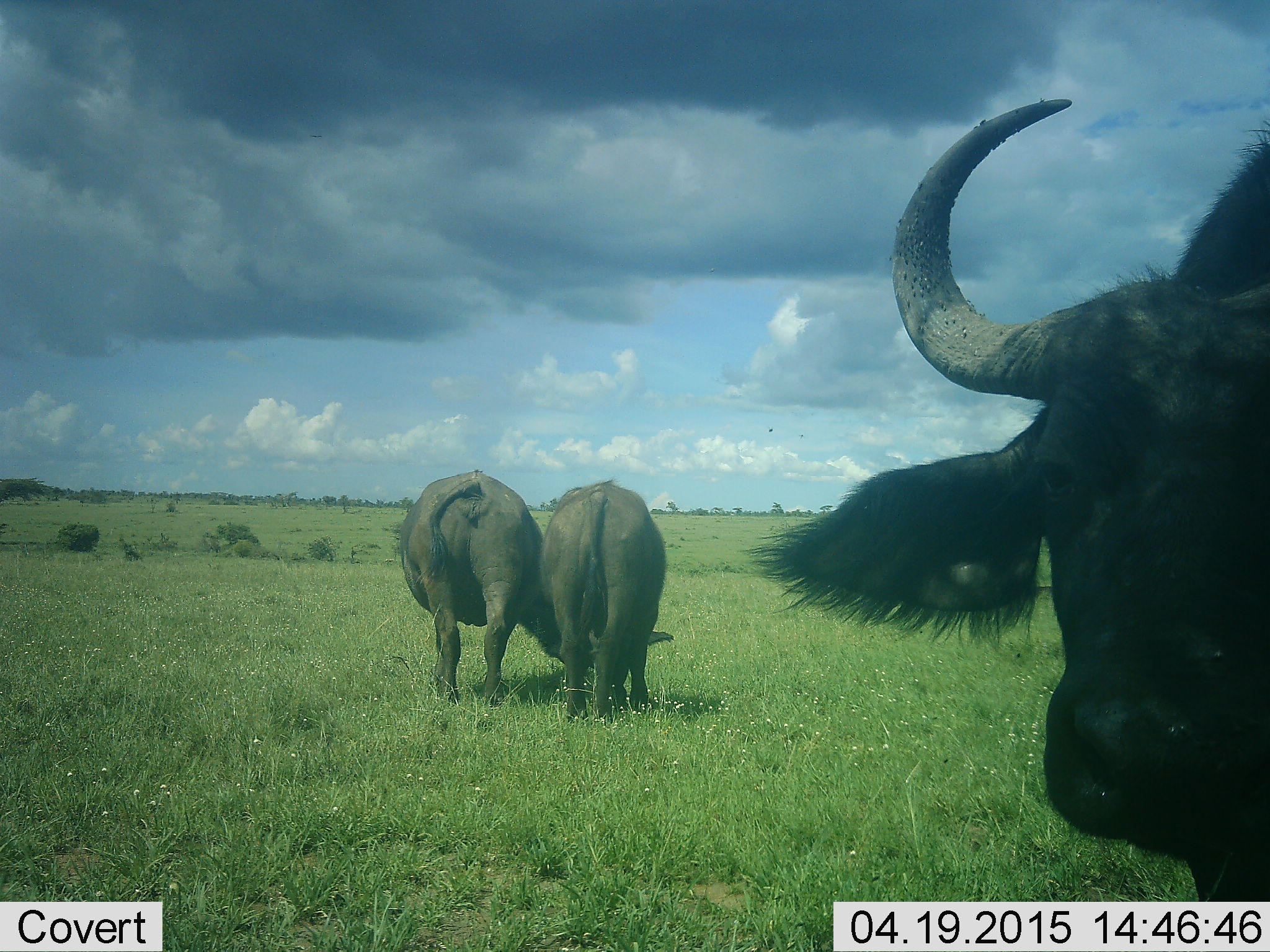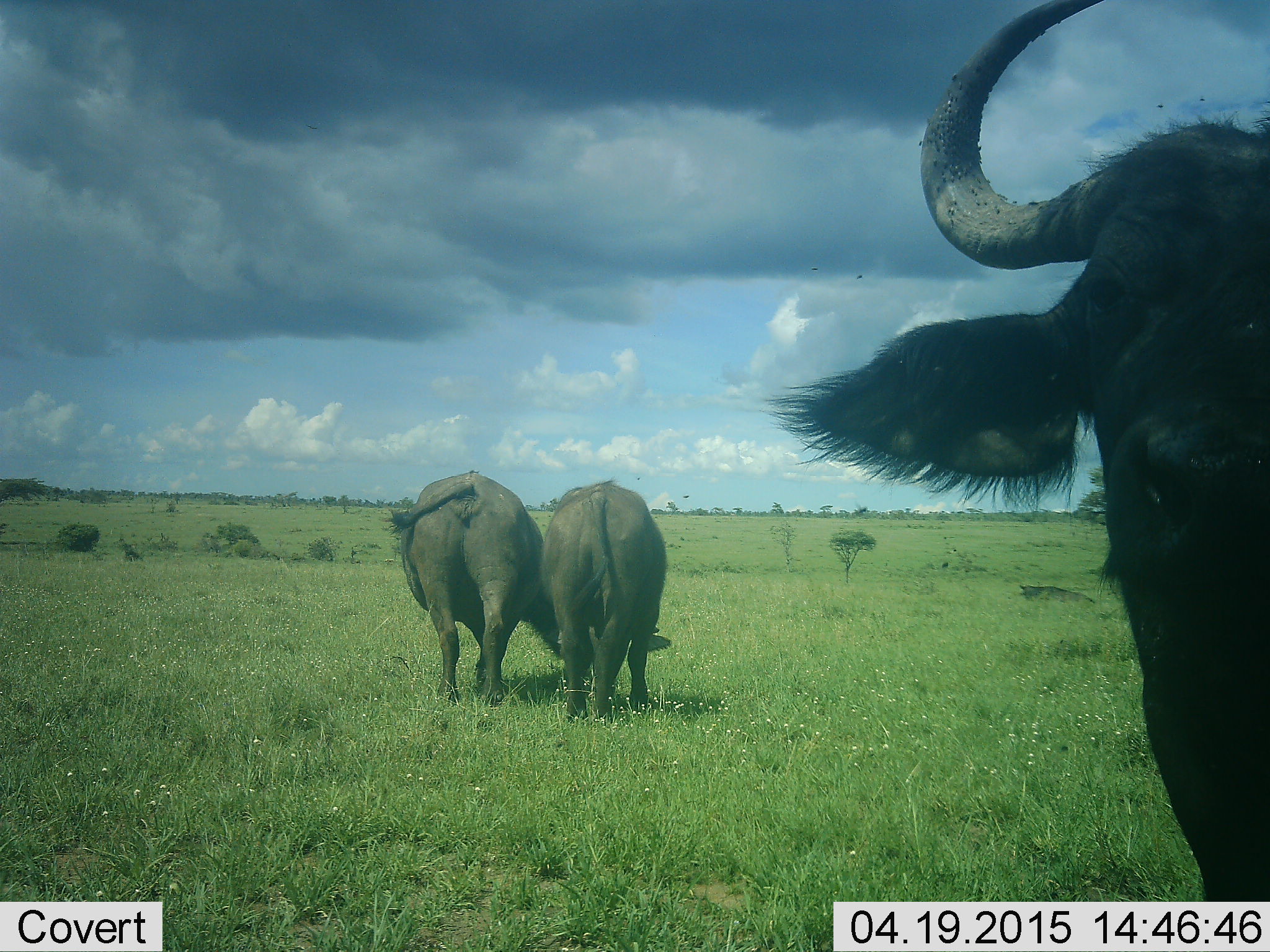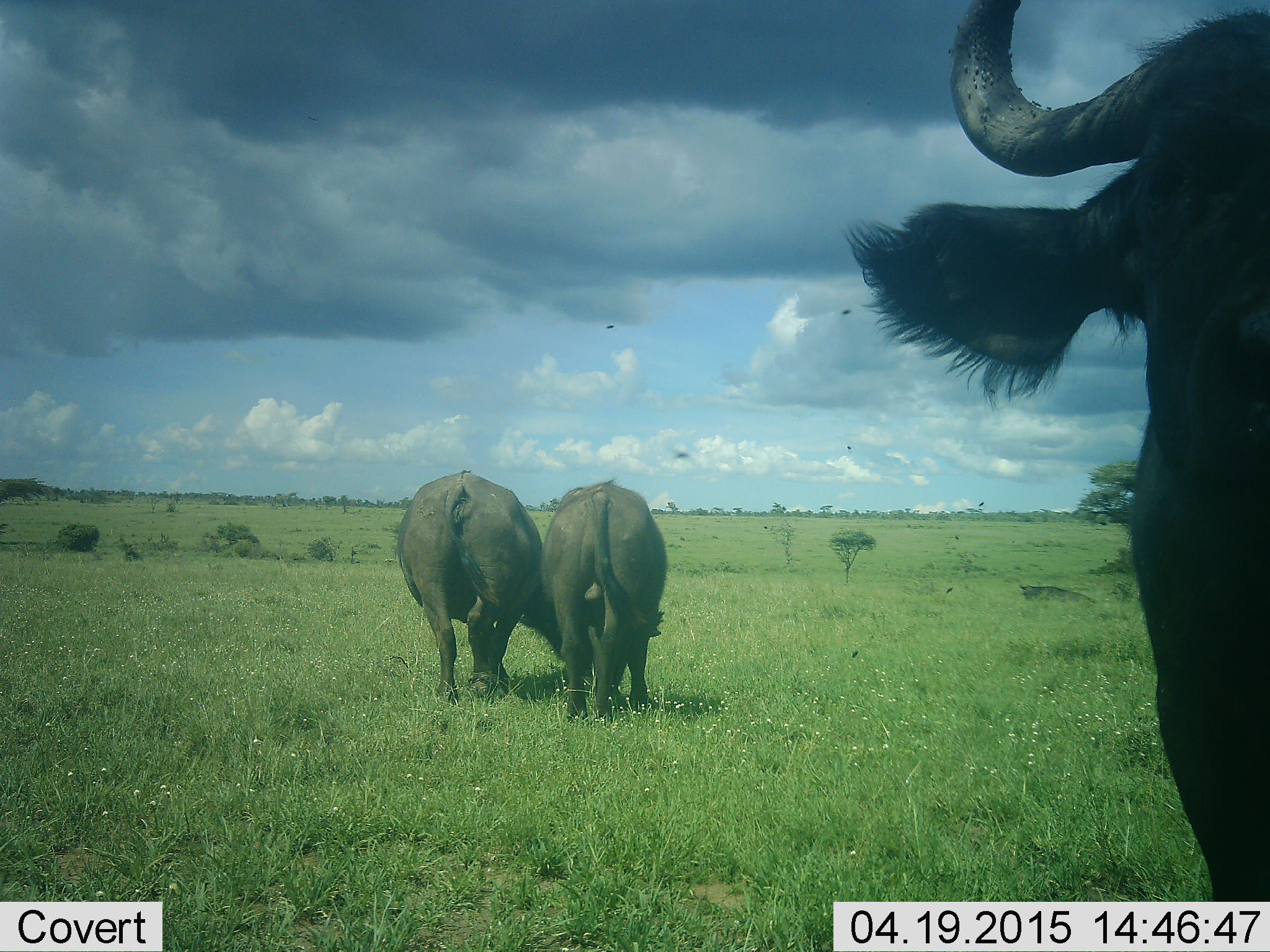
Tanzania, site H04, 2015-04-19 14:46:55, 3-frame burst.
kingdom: Animalia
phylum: Chordata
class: Mammalia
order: Artiodactyla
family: Bovidae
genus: Syncerus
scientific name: Syncerus caffer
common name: cape buffalo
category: buffalo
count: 3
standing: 100%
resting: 0%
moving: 0%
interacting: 0%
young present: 0%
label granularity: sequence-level